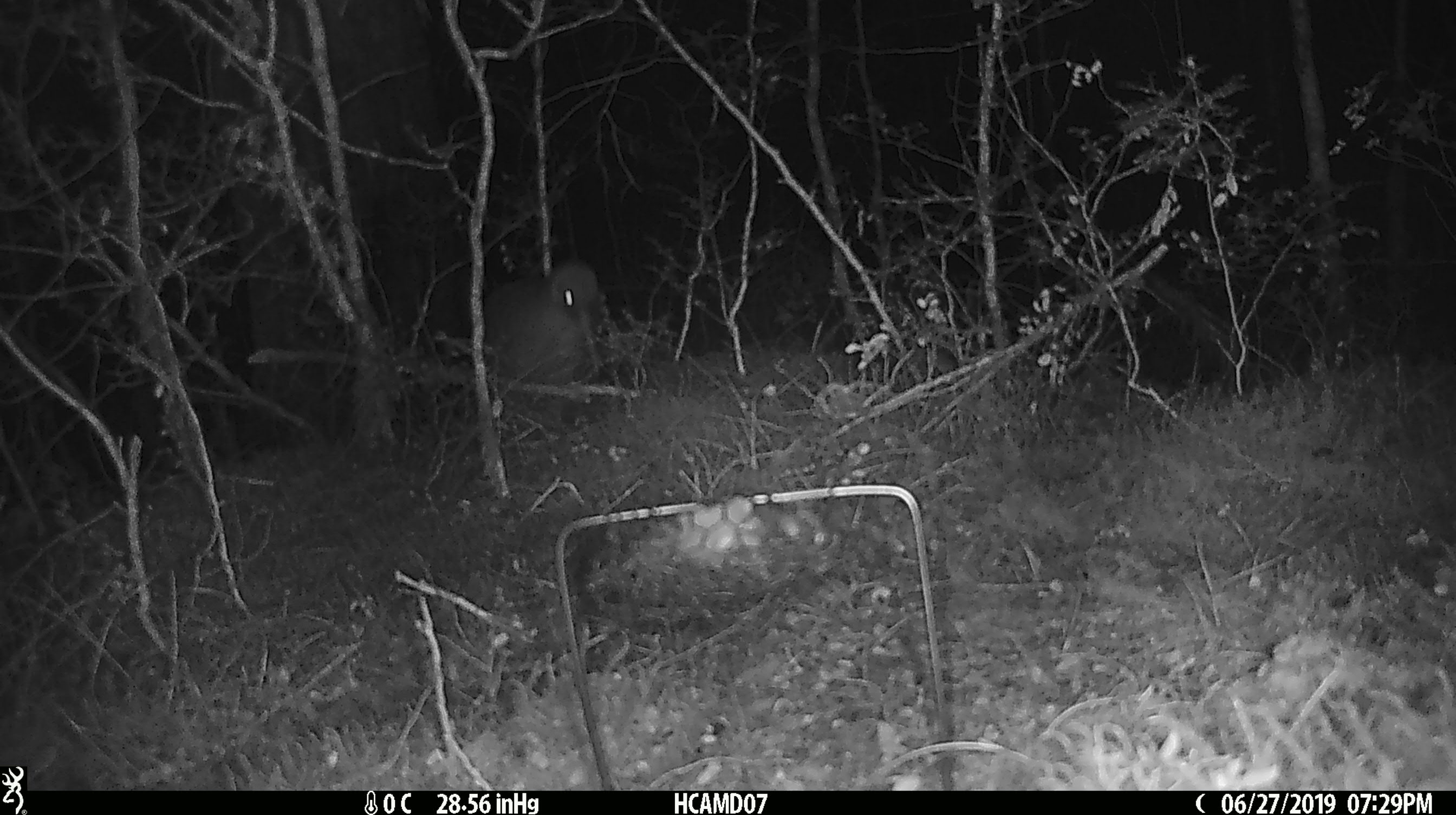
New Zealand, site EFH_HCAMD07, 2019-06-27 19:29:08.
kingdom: Animalia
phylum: Chordata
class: Aves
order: Apterygiformes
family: Apterygidae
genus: Apteryx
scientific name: Apteryx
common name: kiwi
Kiwi (Apteryx).